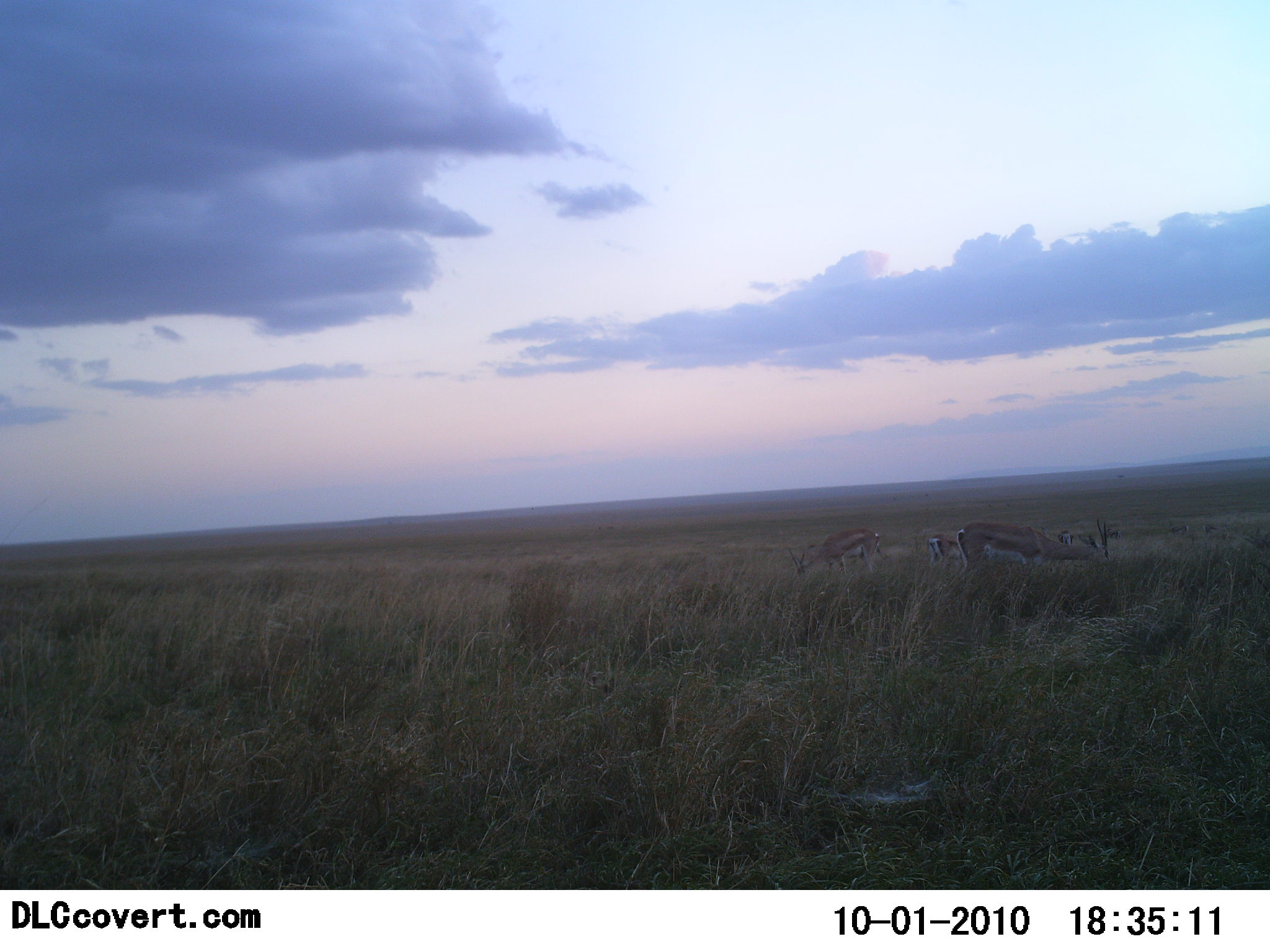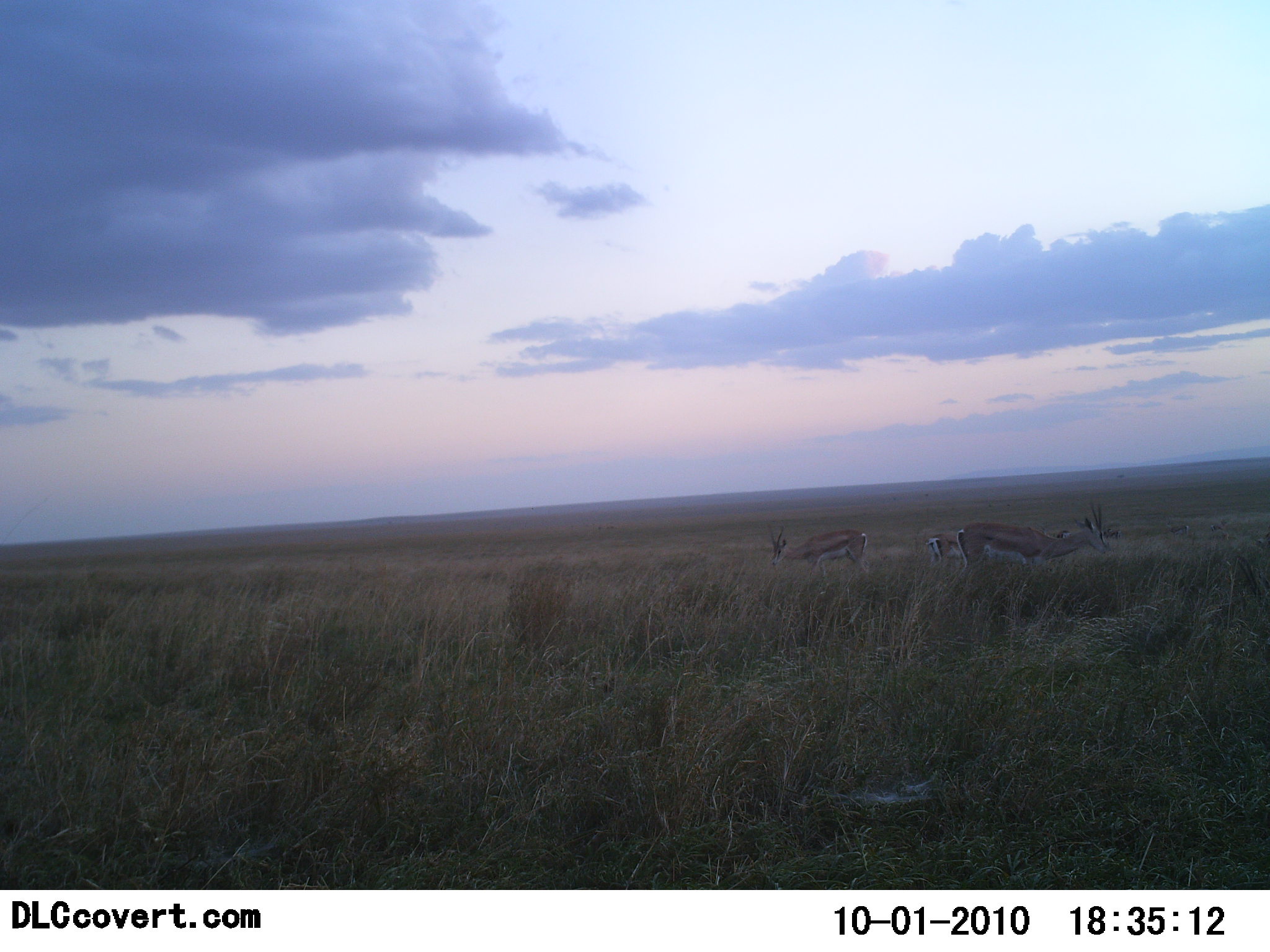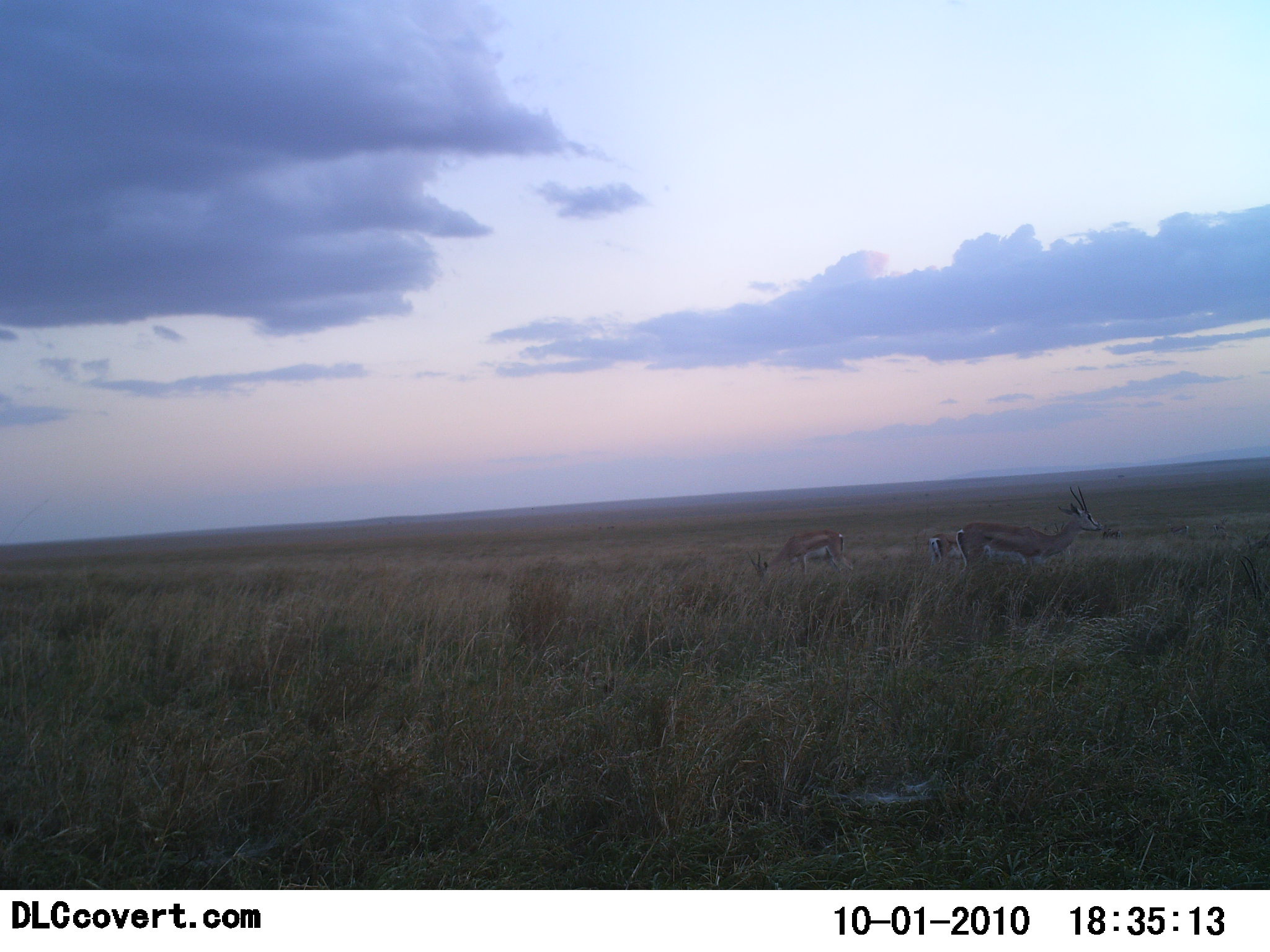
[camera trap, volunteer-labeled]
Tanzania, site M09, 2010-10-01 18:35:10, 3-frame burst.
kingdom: Animalia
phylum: Chordata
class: Mammalia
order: Artiodactyla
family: Bovidae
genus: Eudorcas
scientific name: Eudorcas thomsonii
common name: thomson's gazelle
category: gazellethomsons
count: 3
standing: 59%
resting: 0%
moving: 12%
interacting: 0%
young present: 6%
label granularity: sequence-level